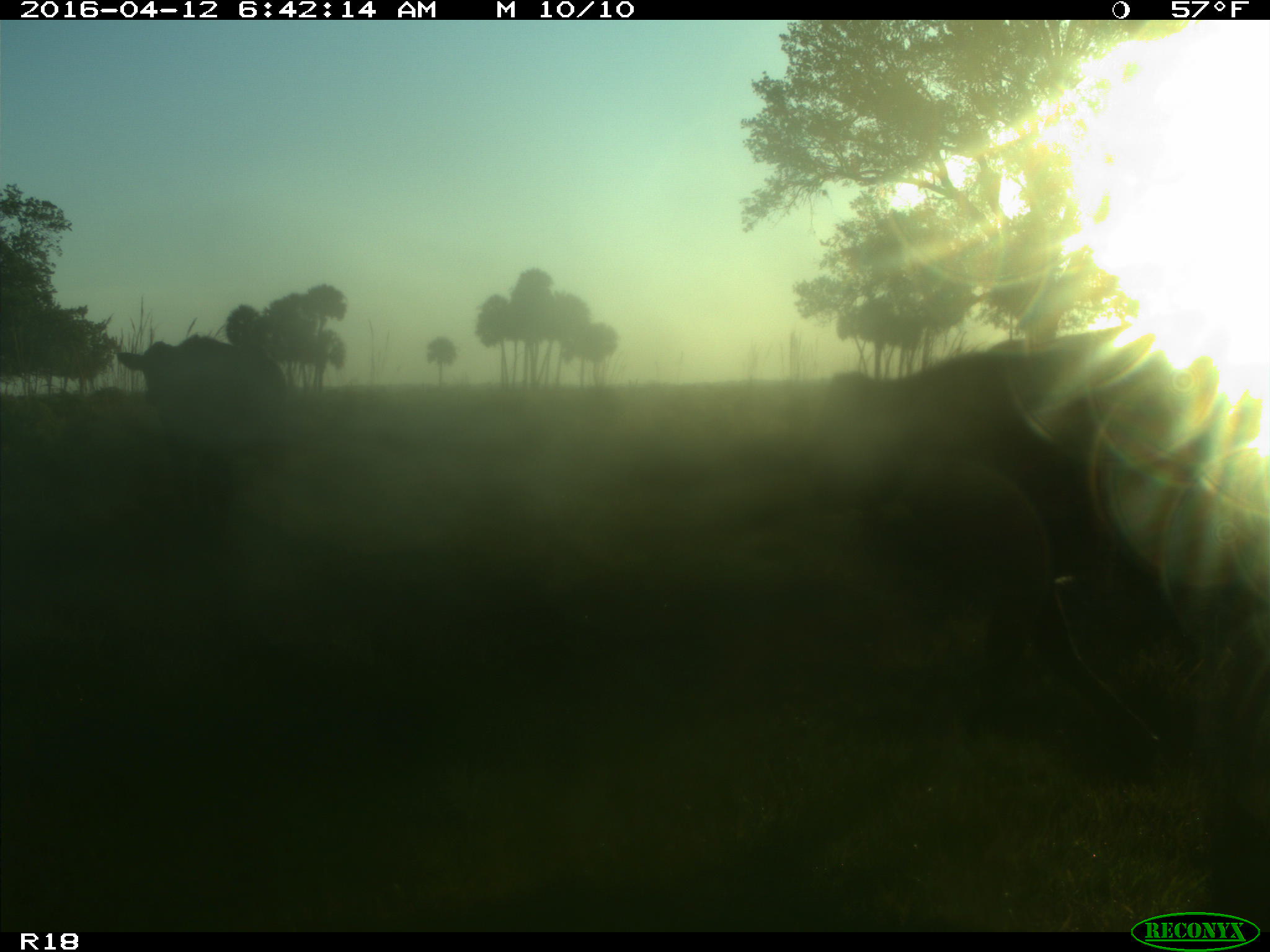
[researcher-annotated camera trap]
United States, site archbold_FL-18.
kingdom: Animalia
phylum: Chordata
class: Mammalia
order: Artiodactyla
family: Bovidae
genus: Bos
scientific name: Bos taurus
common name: domestic cow